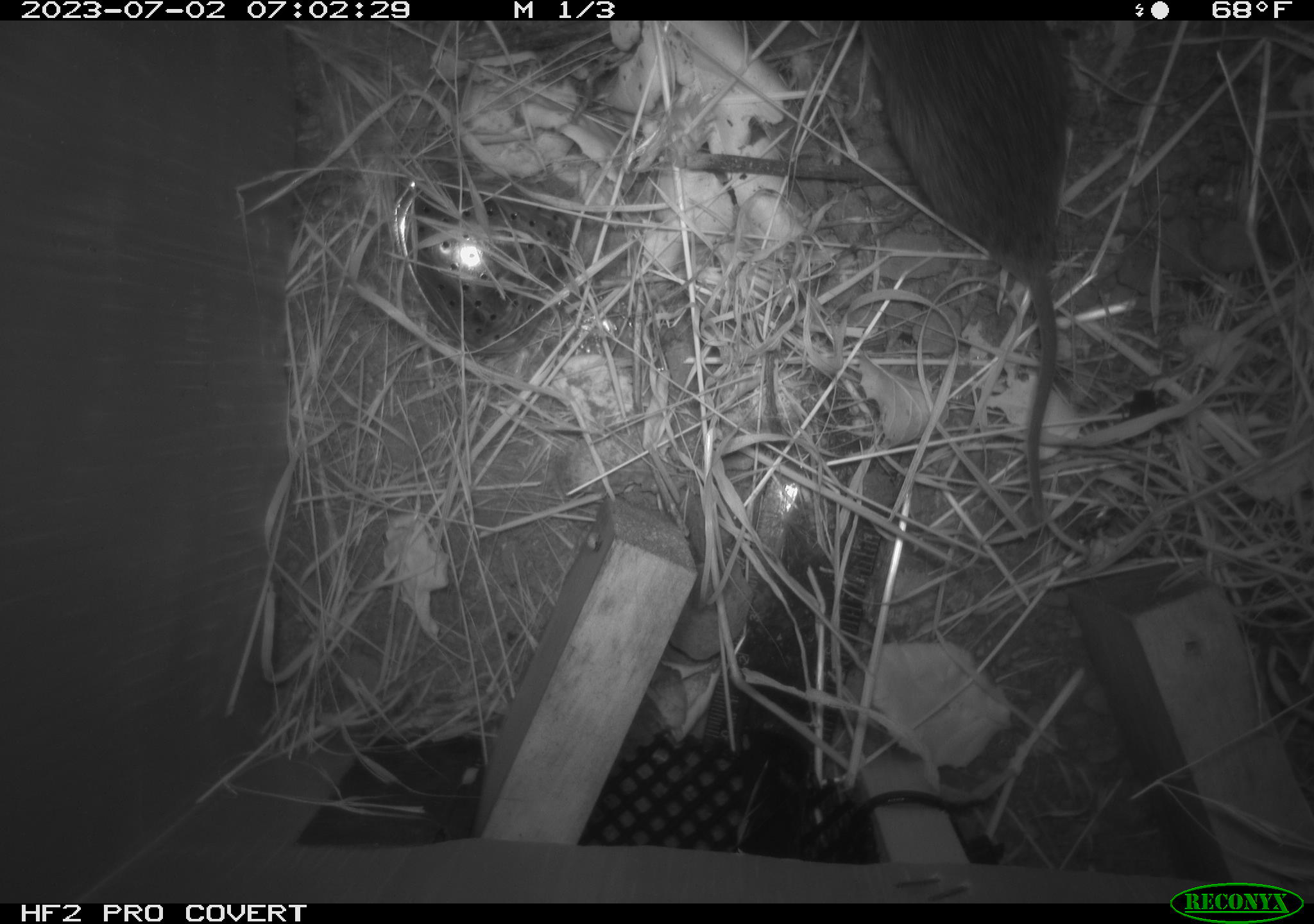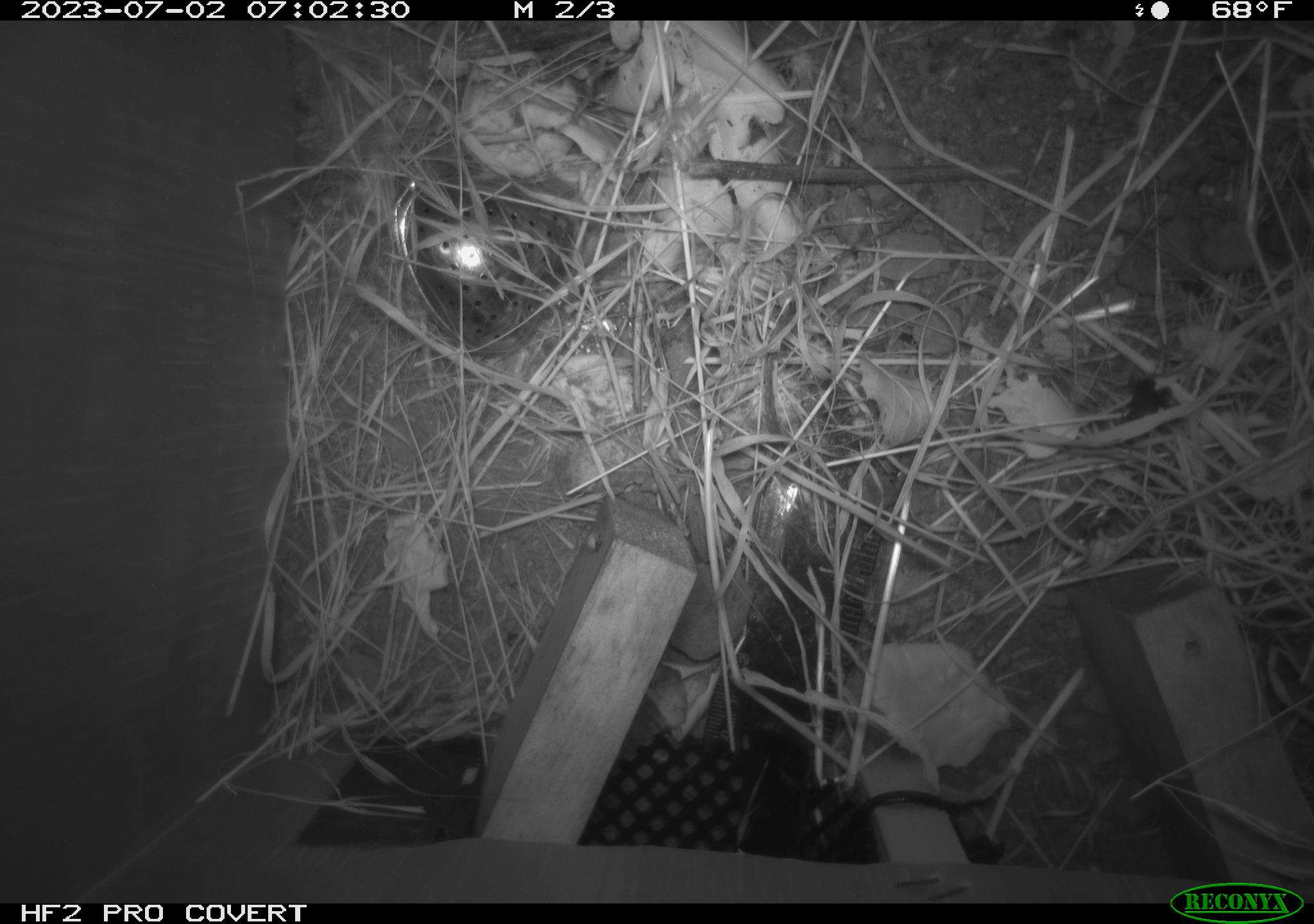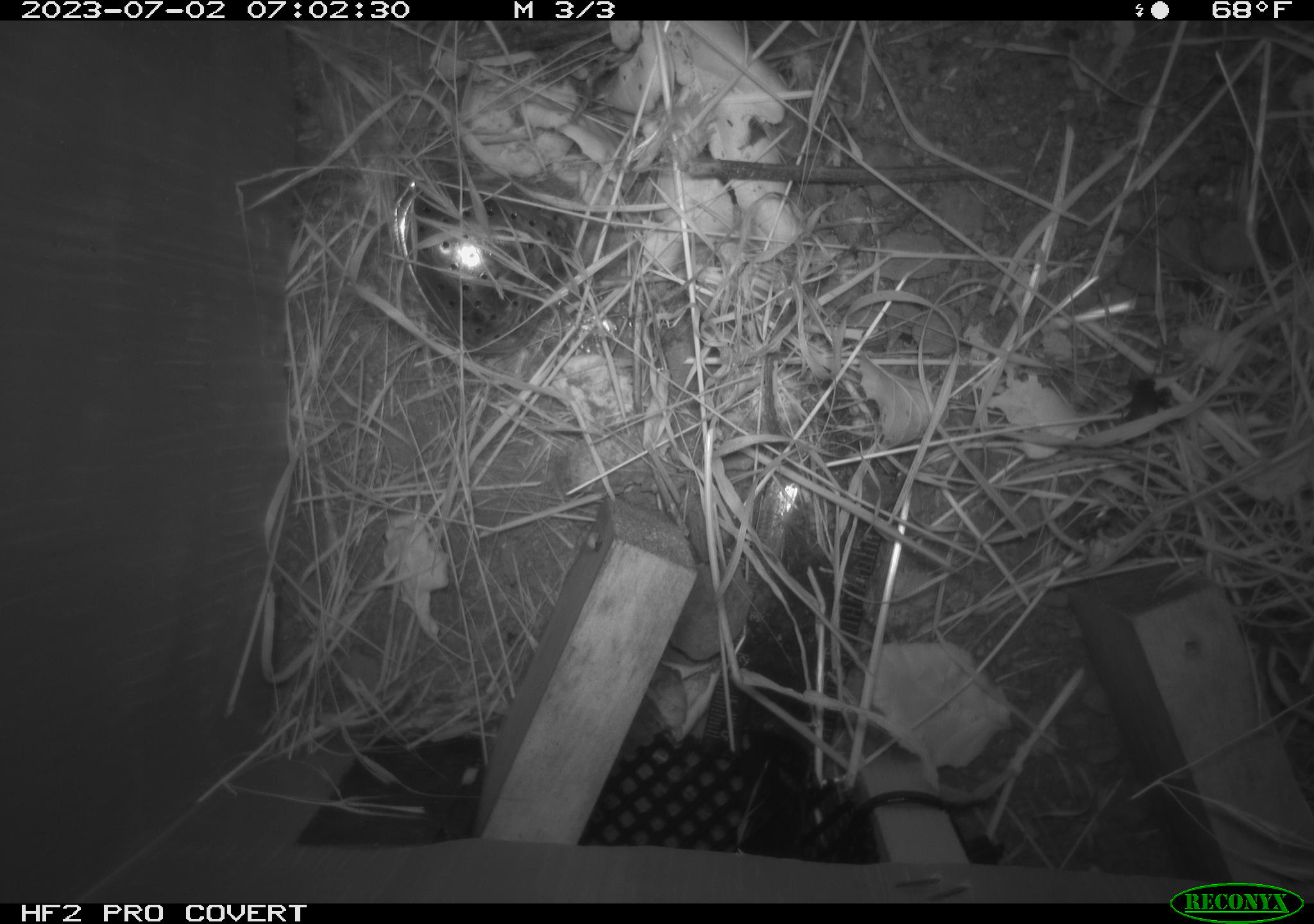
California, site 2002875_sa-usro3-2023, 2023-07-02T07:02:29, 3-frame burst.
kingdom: Animalia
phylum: Chordata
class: Mammalia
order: Rodentia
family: Cricetidae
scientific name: Arvicolinae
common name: voles, lemmings, and muskrats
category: arvicolinae subfamily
Arvicolinae subfamily (voles, lemmings, and muskrats) (Arvicolinae).